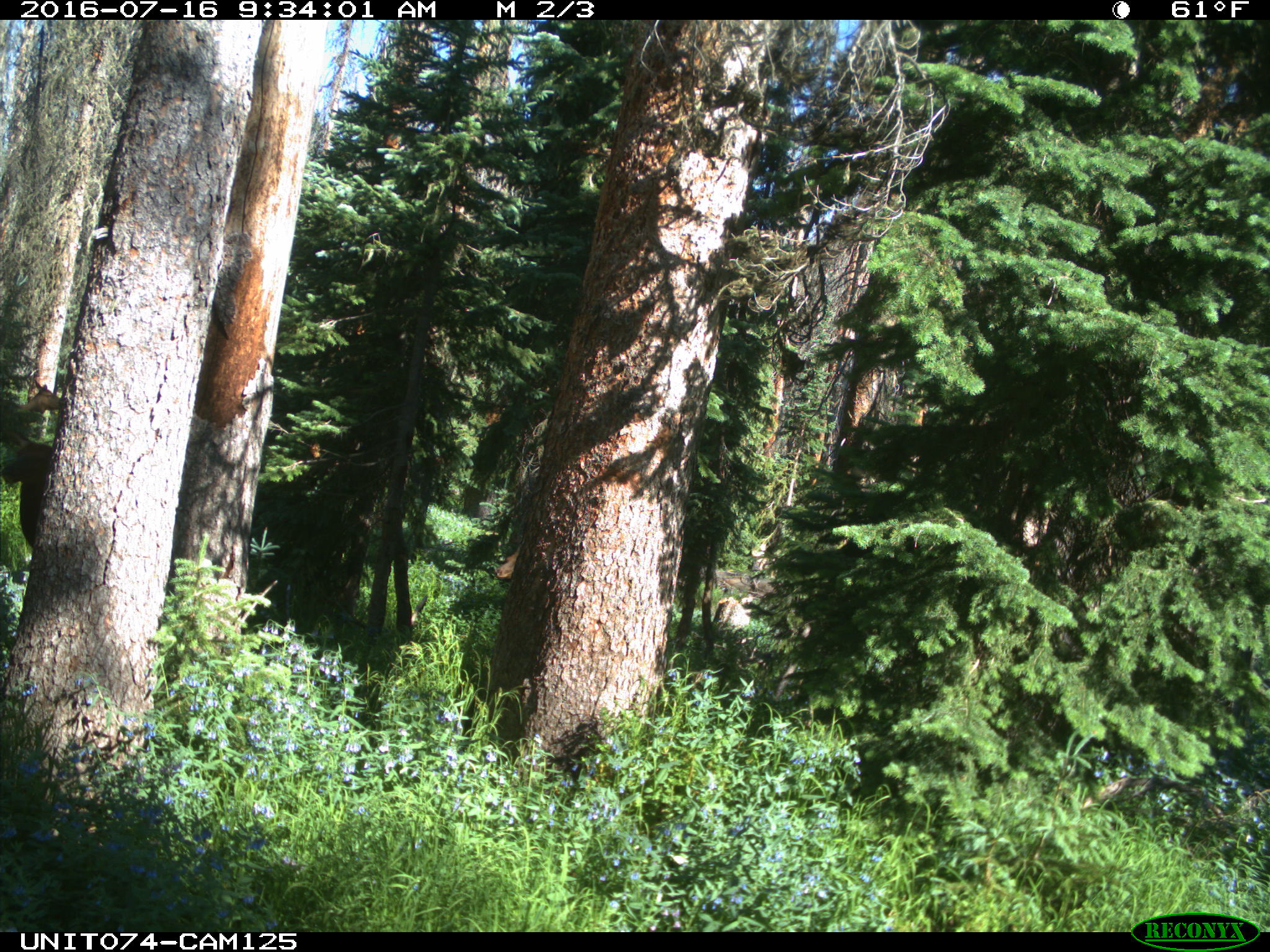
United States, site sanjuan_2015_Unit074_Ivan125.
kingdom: Animalia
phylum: Chordata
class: Mammalia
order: Artiodactyla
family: Cervidae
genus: Cervus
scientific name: Cervus elaphus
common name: red deer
Cervus elaphus (red deer).